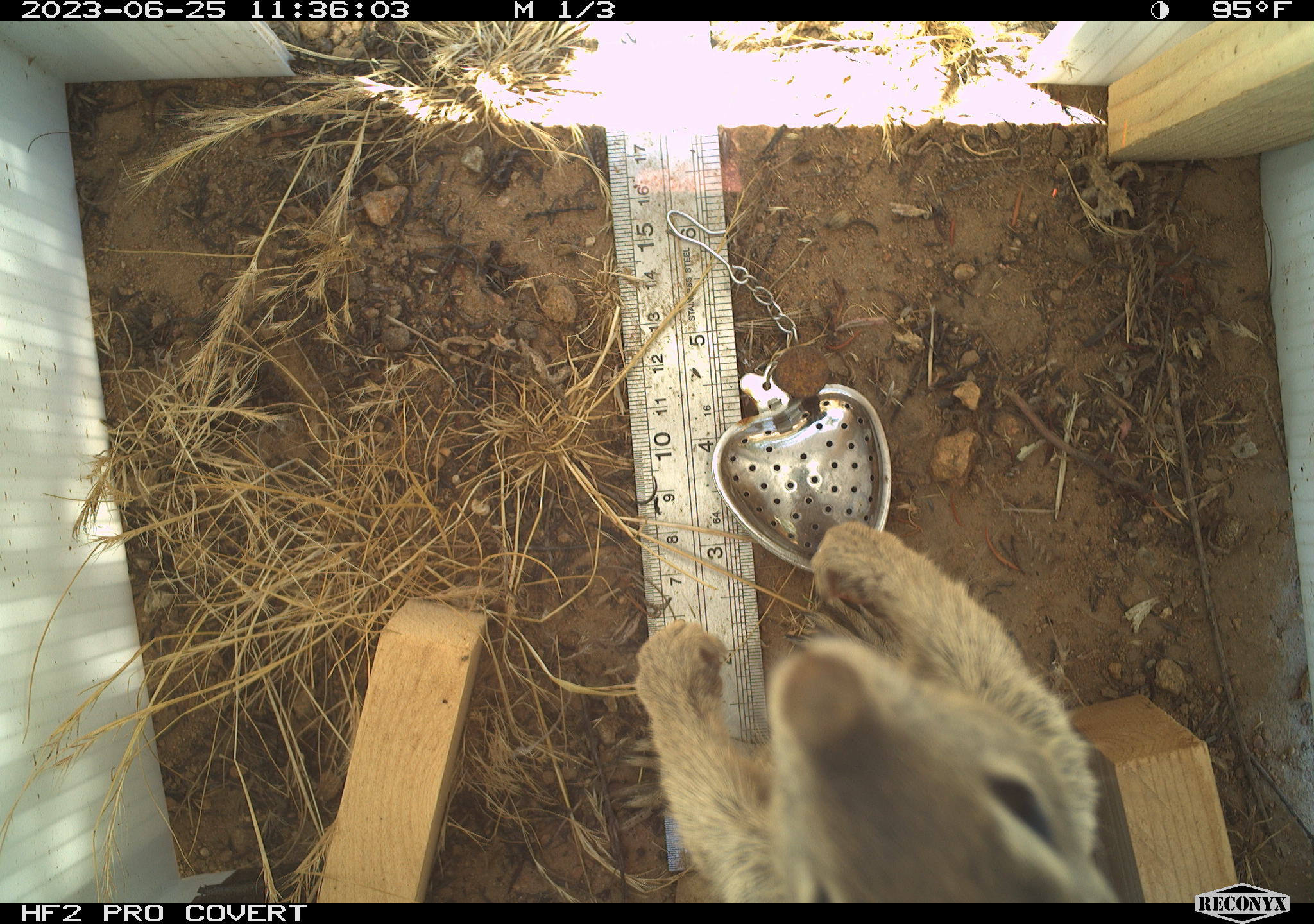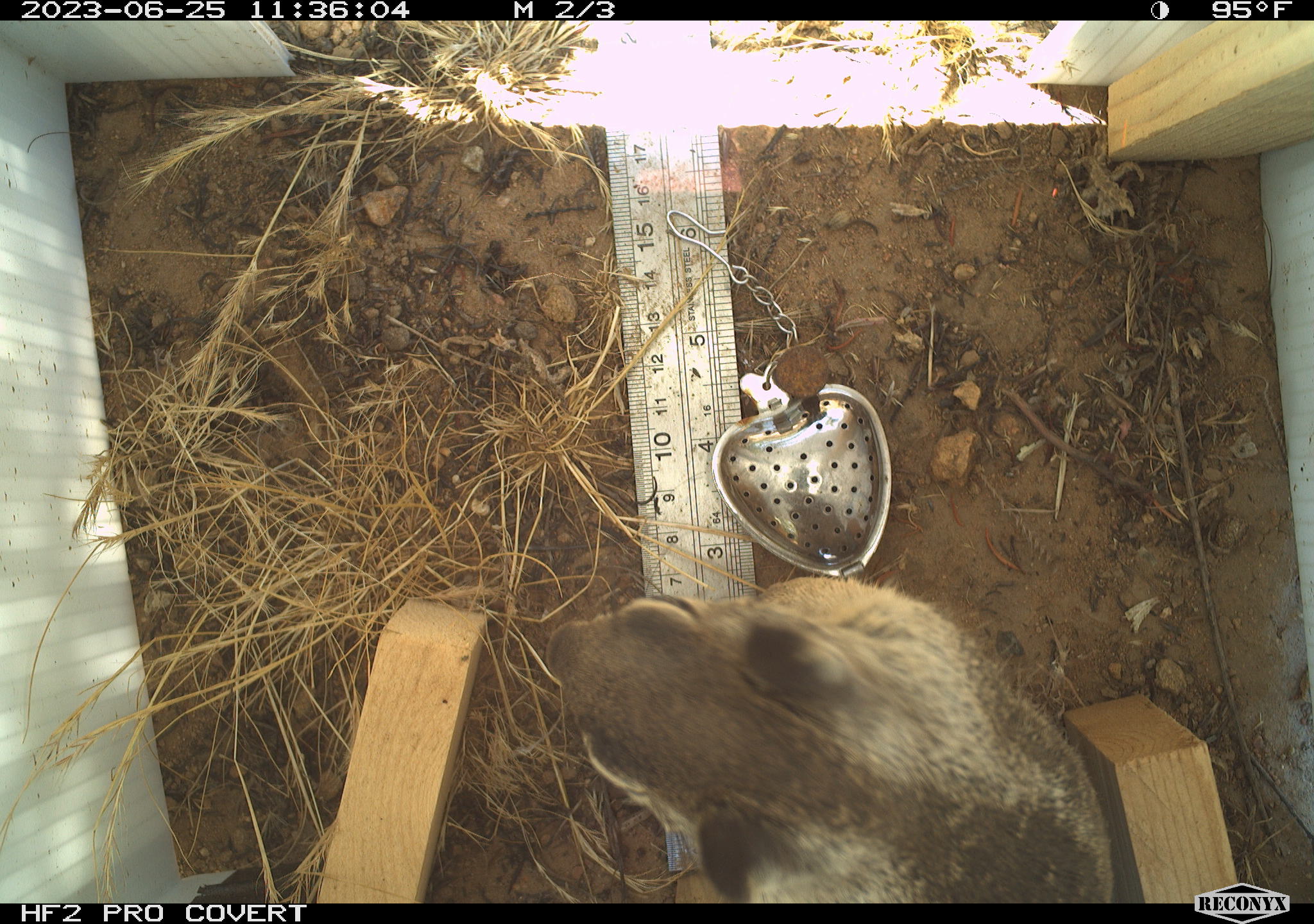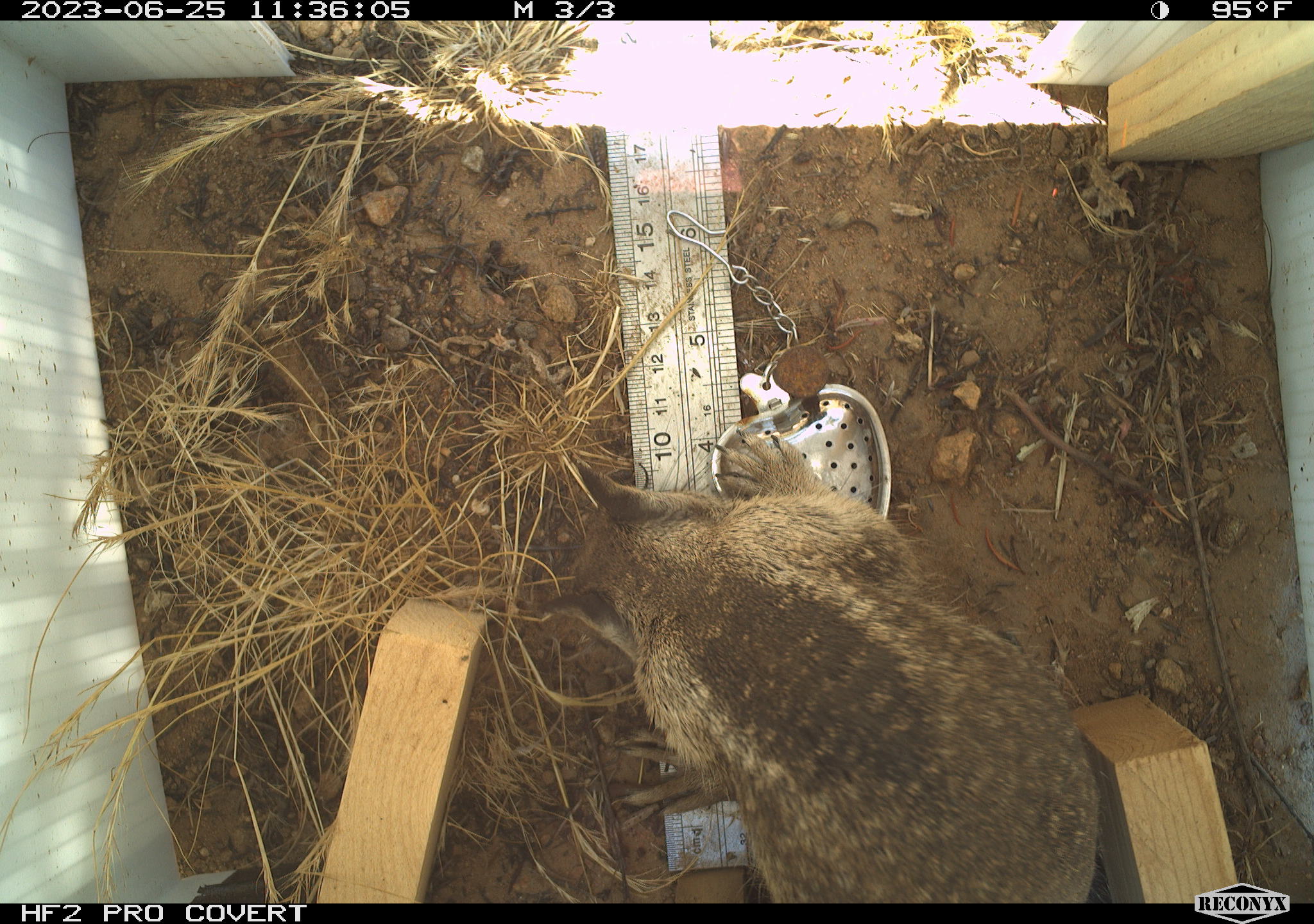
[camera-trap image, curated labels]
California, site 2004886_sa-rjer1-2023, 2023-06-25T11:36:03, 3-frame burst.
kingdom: Animalia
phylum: Chordata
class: Mammalia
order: Rodentia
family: Sciuridae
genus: Otospermophilus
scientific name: Otospermophilus beecheyi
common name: california ground squirrel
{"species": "california ground squirrel (Otospermophilus beecheyi)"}